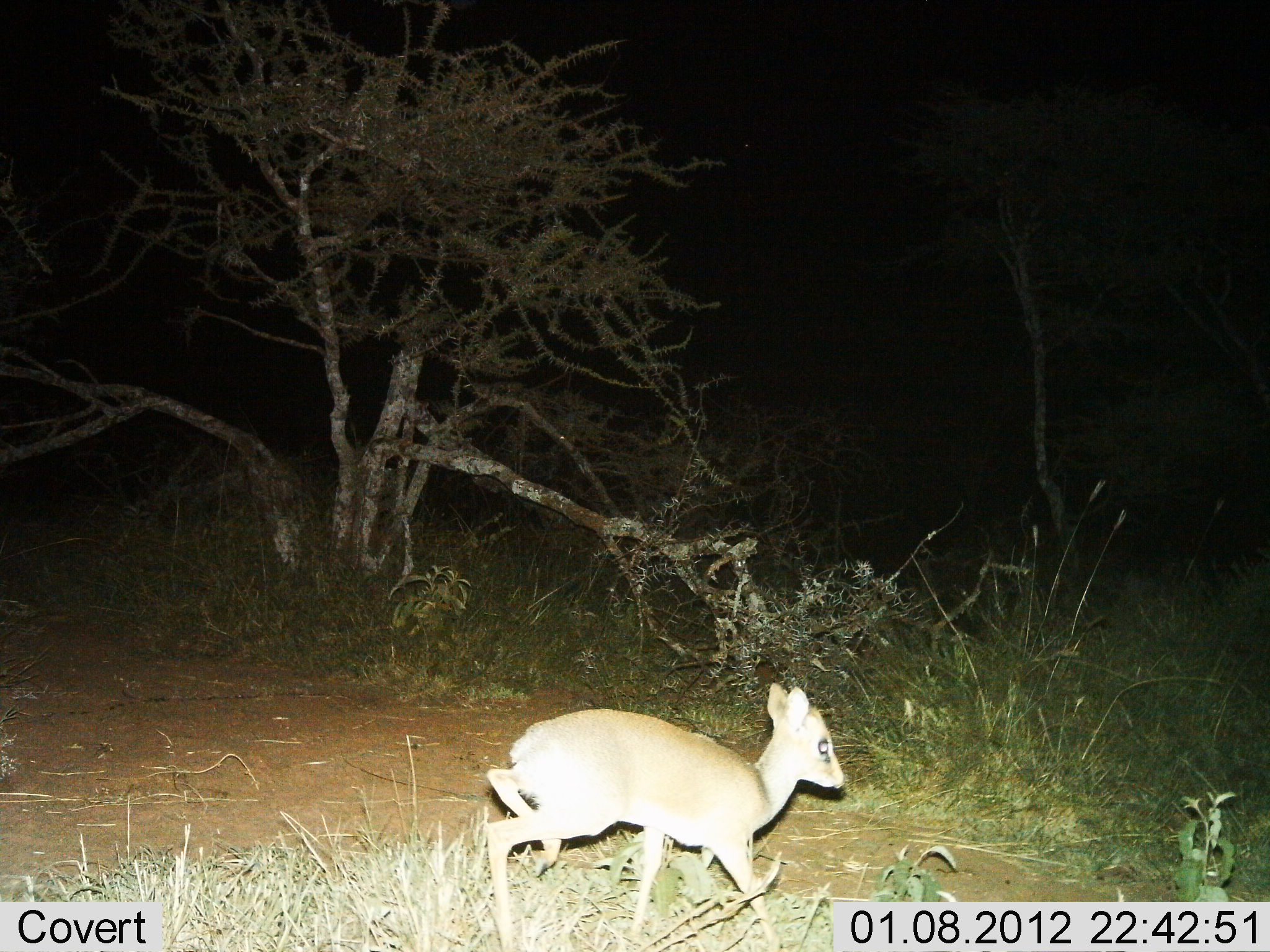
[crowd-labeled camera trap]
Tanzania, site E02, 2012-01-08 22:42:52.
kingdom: Animalia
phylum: Chordata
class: Mammalia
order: Artiodactyla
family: Bovidae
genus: Madoqua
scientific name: Madoqua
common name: dikdik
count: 1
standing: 0%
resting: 0%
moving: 96%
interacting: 0%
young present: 0%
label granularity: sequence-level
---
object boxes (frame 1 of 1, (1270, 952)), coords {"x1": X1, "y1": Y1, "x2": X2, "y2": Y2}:
animal: {"x1": 485, "y1": 681, "x2": 847, "y2": 952}